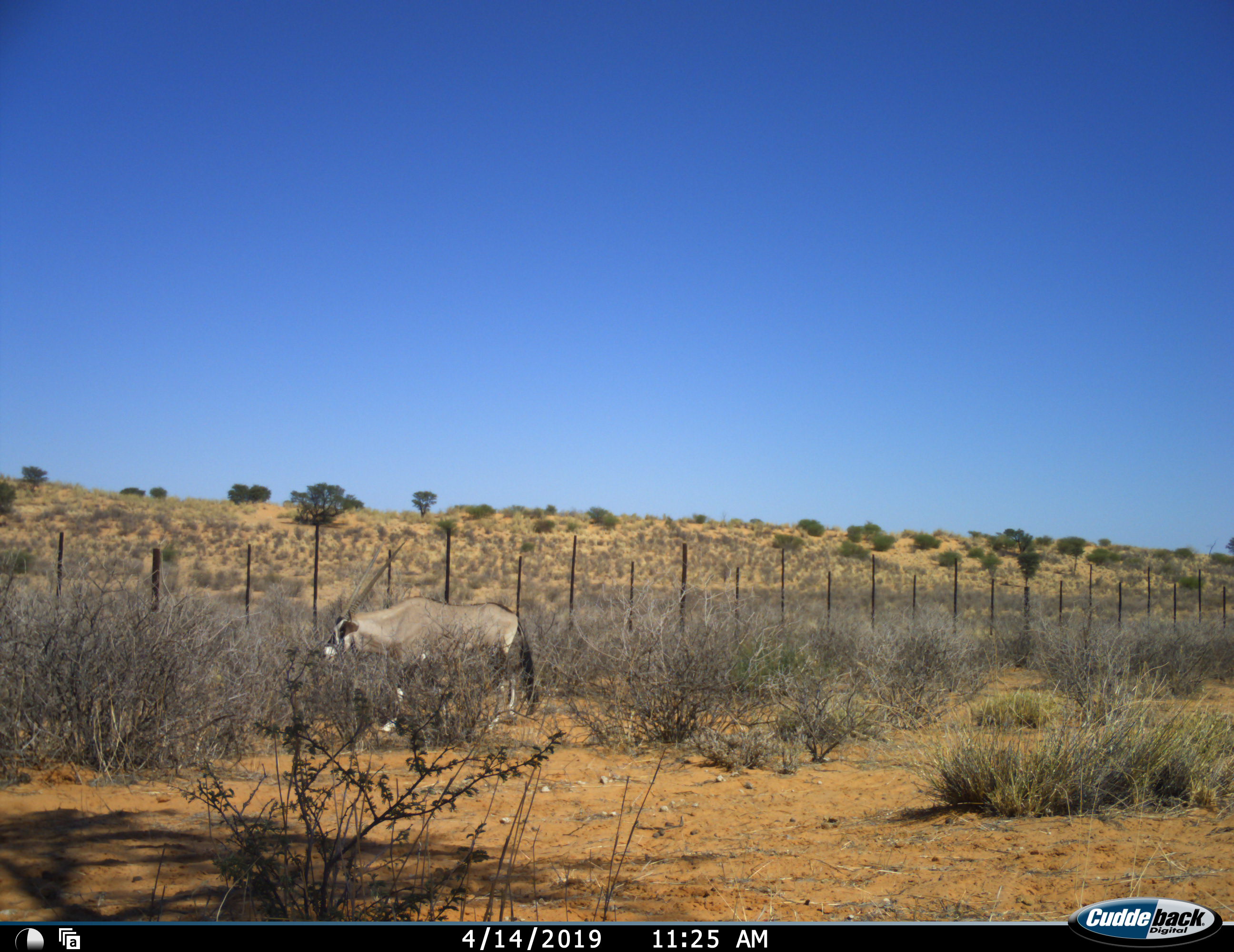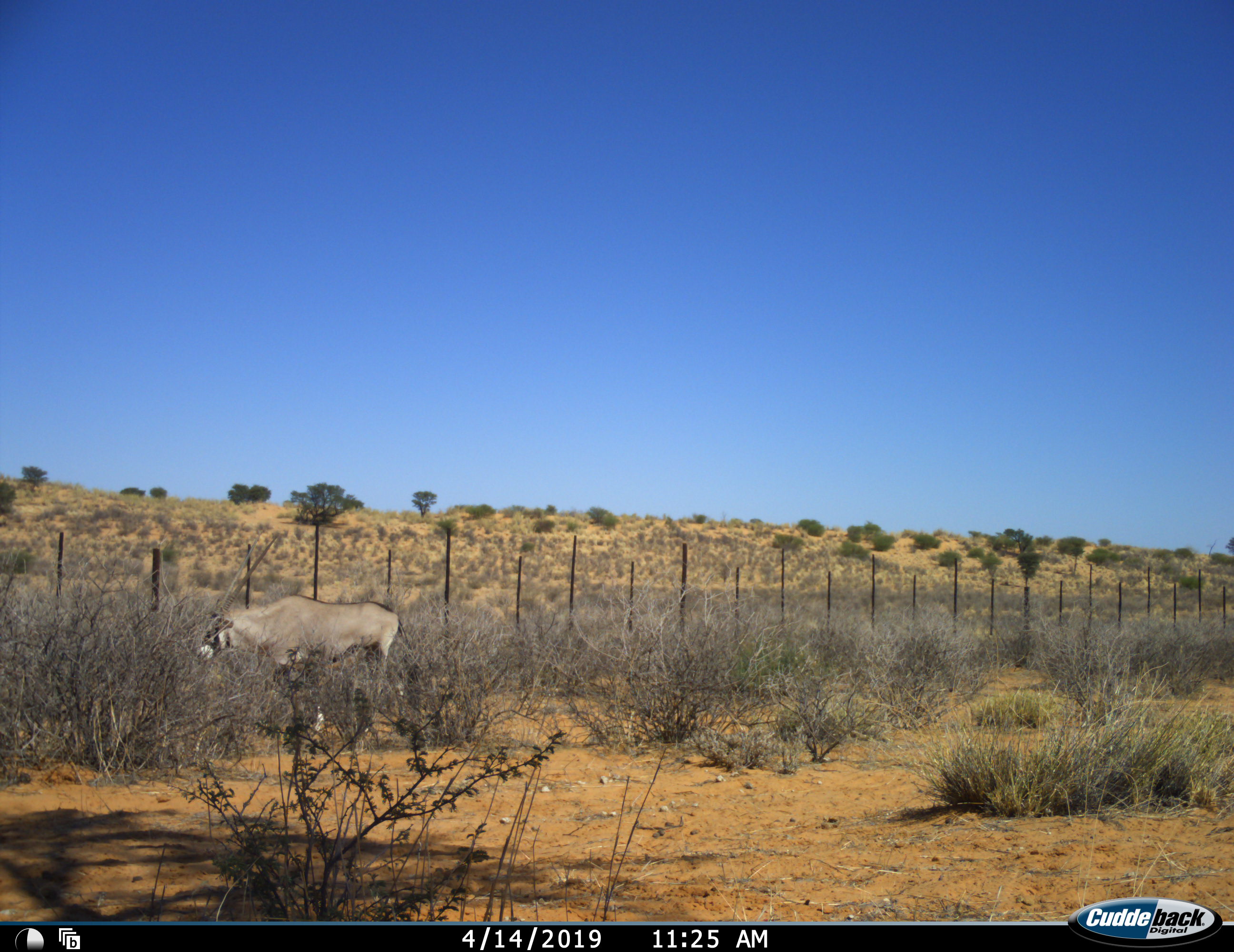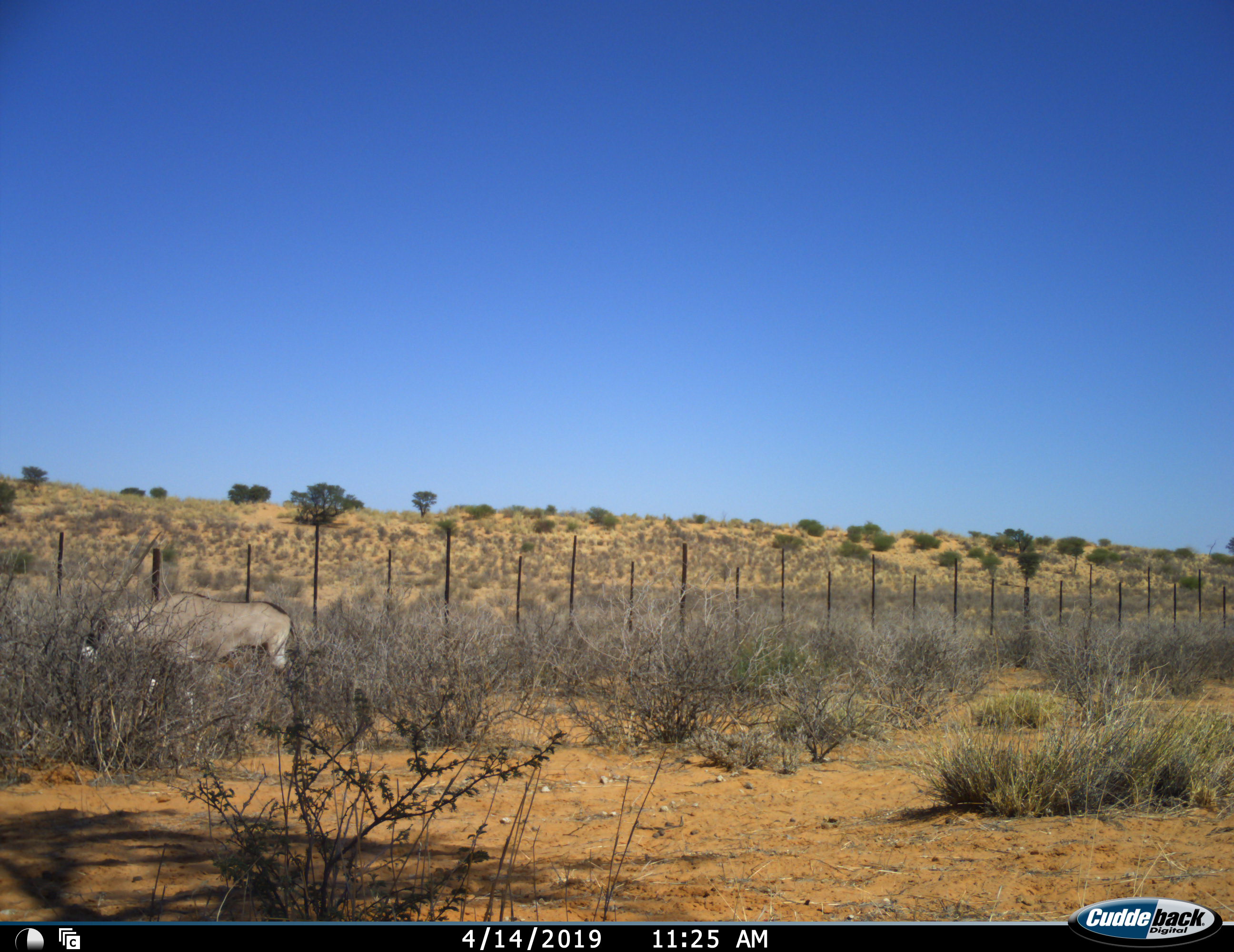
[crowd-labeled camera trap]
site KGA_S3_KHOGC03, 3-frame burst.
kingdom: Animalia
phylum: Chordata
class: Mammalia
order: Artiodactyla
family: Bovidae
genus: Oryx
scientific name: Oryx gazella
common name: gemsbok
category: oryx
Oryx (gemsbok) (Oryx gazella), count 1. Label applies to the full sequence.